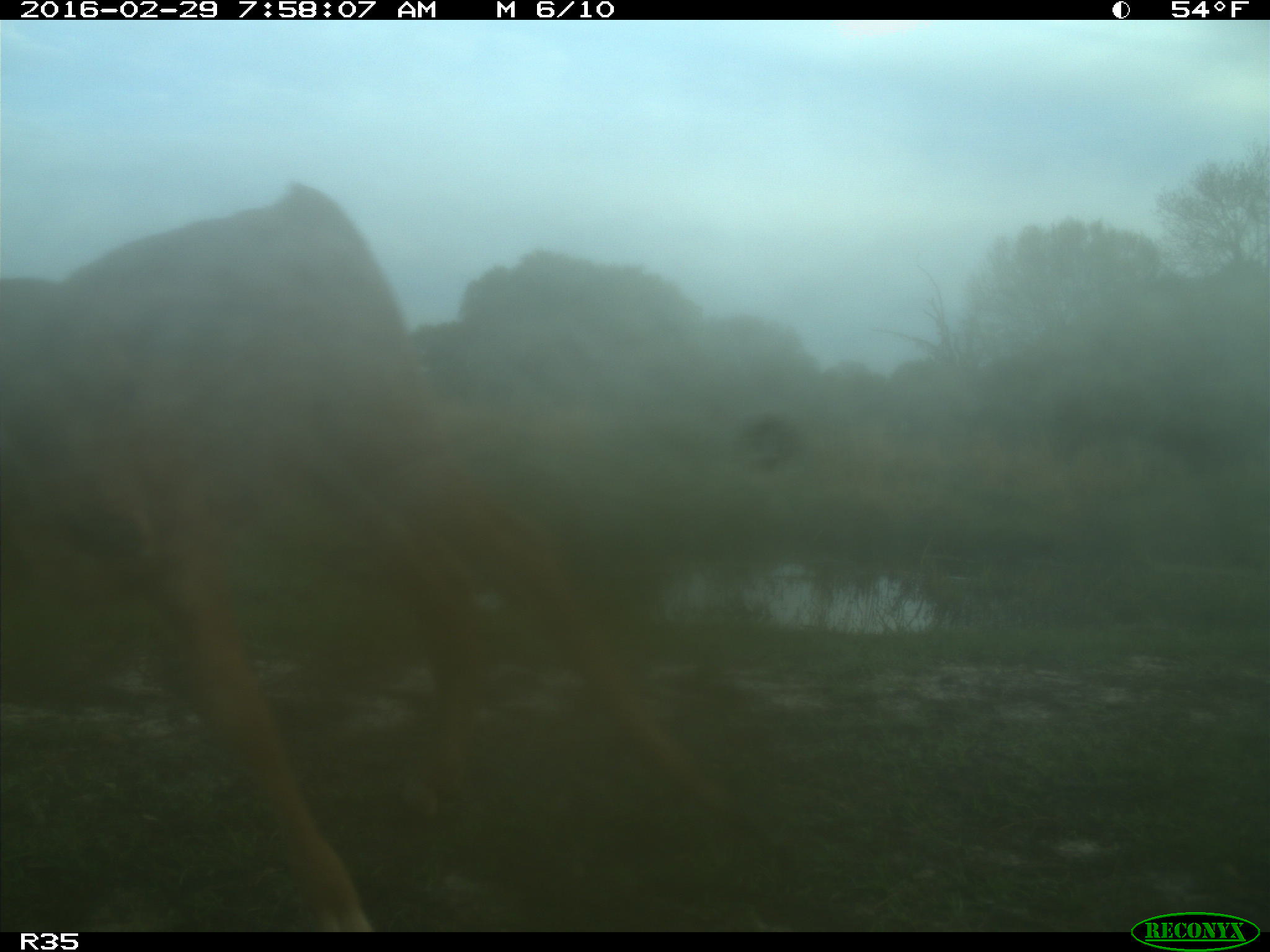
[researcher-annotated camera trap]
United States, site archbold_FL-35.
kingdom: Animalia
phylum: Chordata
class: Mammalia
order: Artiodactyla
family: Bovidae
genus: Bos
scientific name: Bos taurus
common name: domestic cow